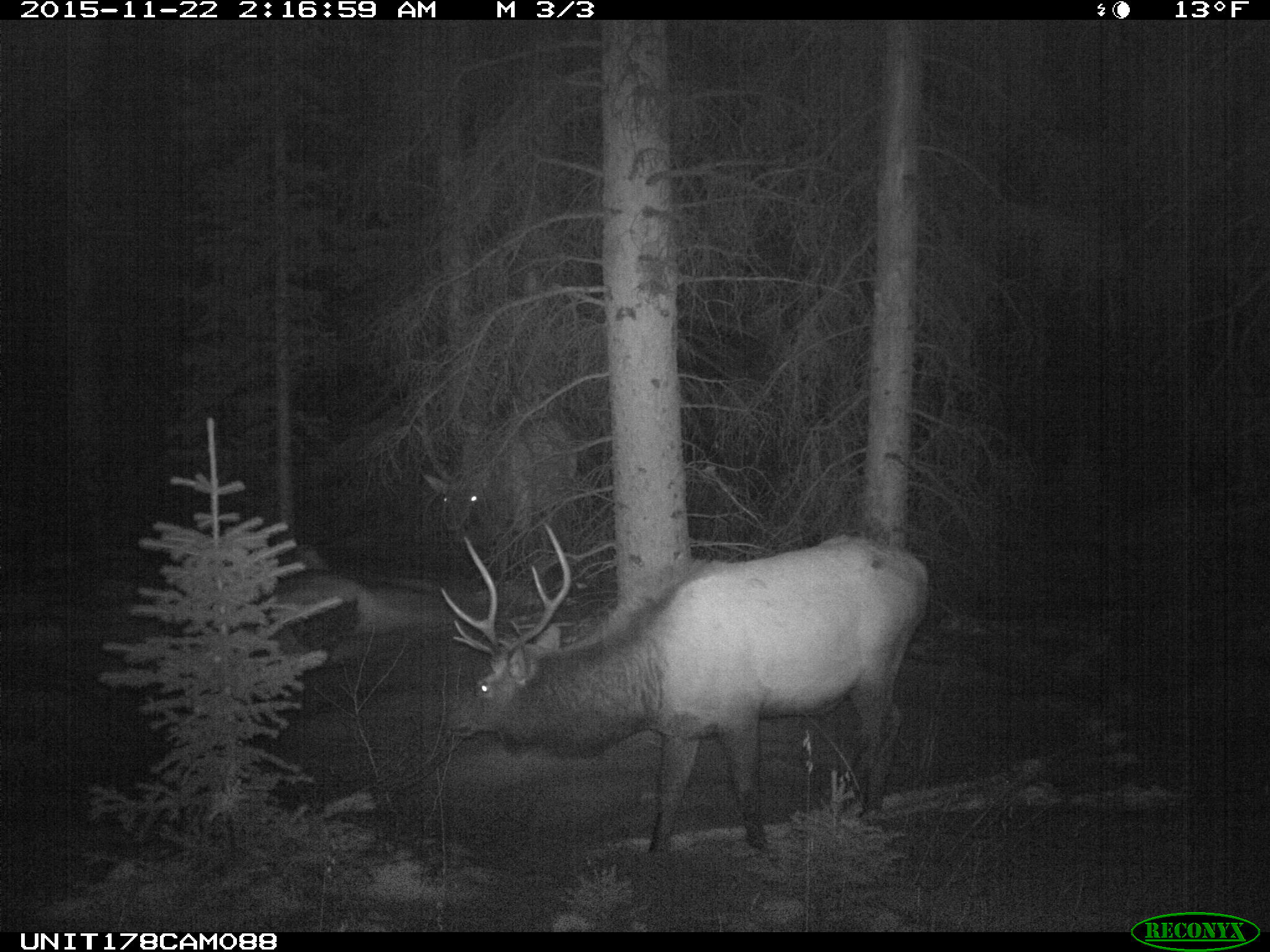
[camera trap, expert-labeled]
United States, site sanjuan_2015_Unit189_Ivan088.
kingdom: Animalia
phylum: Chordata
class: Mammalia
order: Artiodactyla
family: Cervidae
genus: Cervus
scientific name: Cervus elaphus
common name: red deer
Cervus elaphus (red deer).